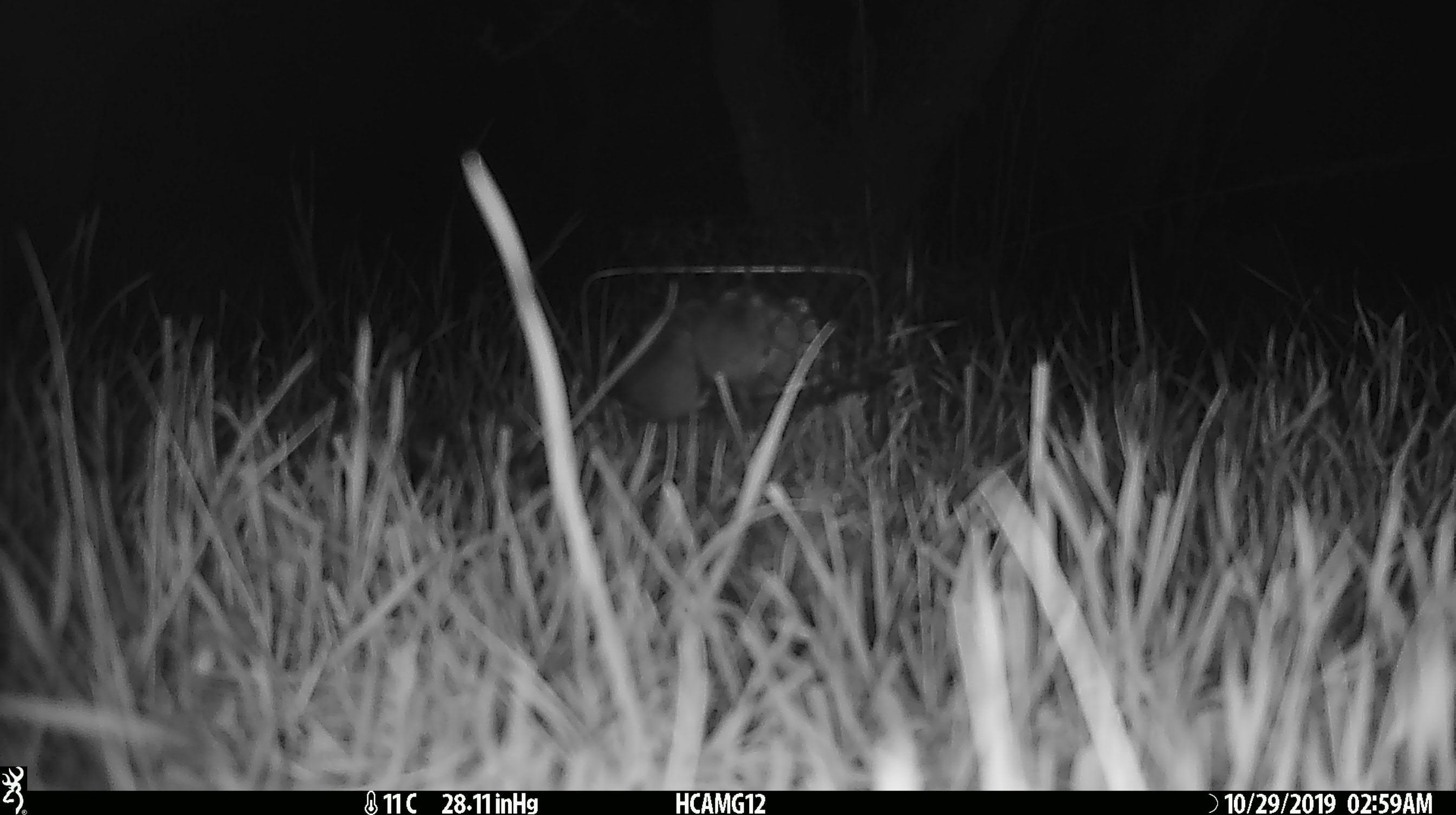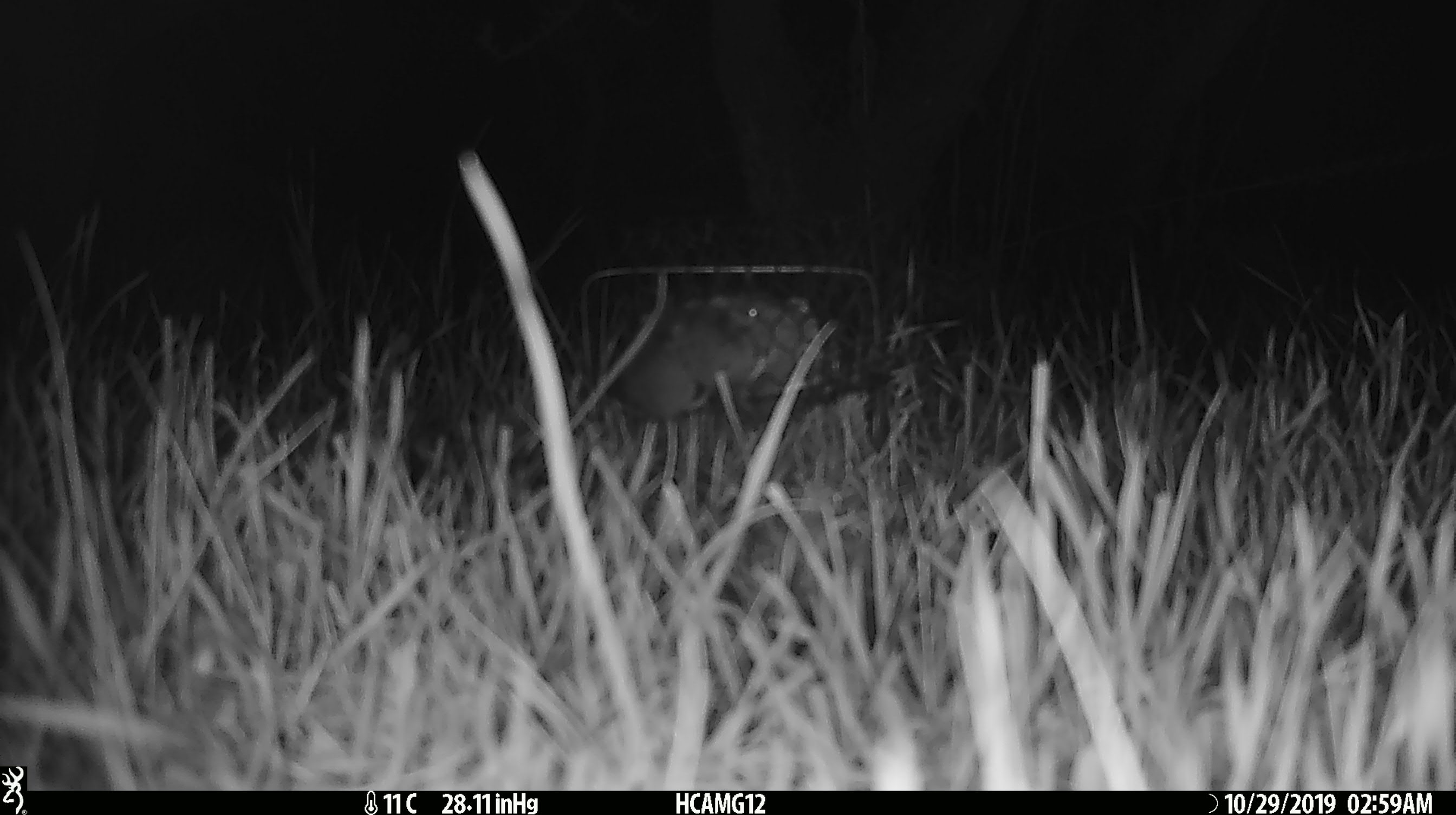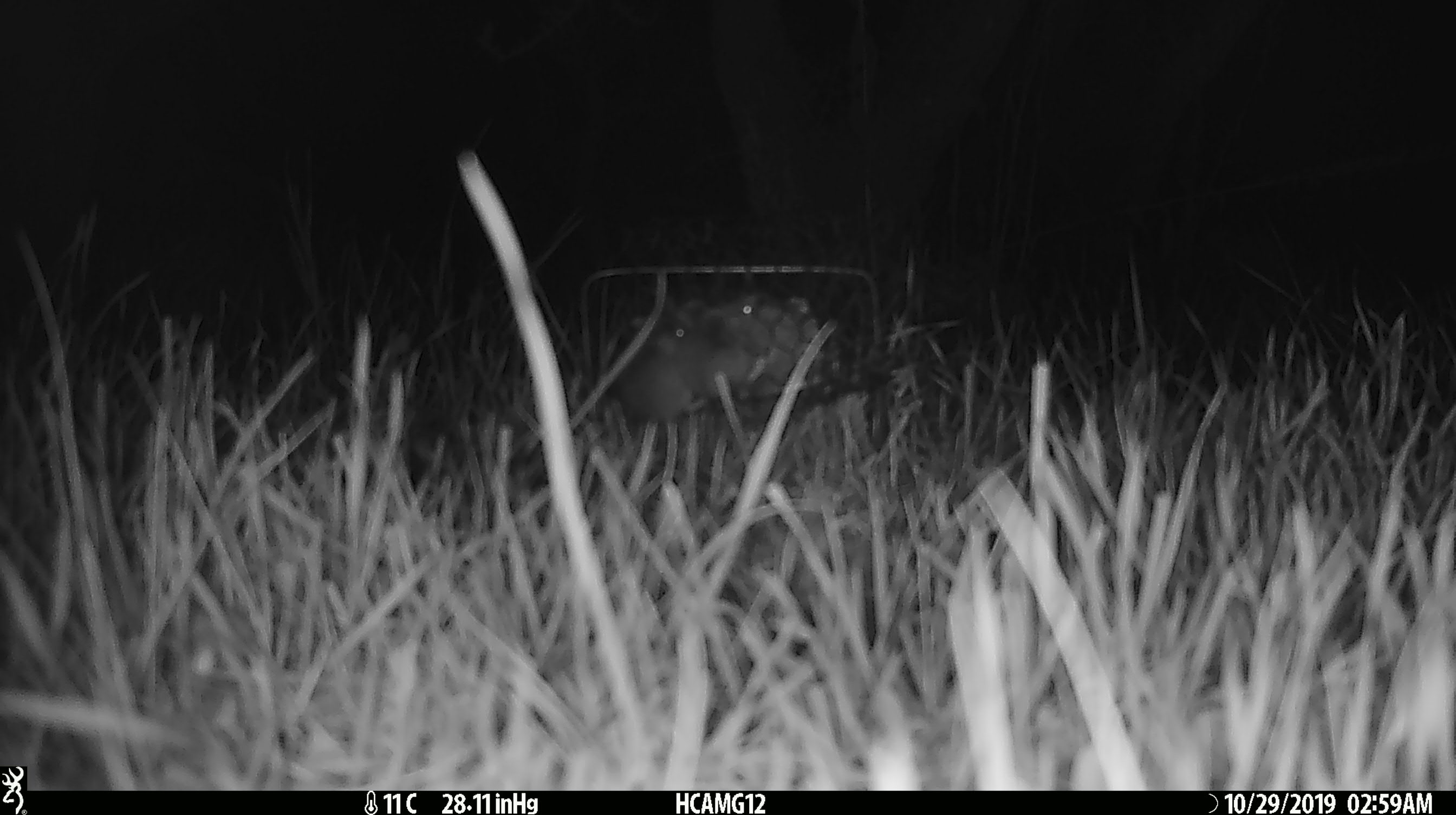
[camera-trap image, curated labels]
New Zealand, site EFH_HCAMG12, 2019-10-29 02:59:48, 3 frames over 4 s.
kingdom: Animalia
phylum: Chordata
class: Mammalia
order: Rodentia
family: Muridae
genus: Mus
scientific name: Mus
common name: mouse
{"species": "mouse (Mus)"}